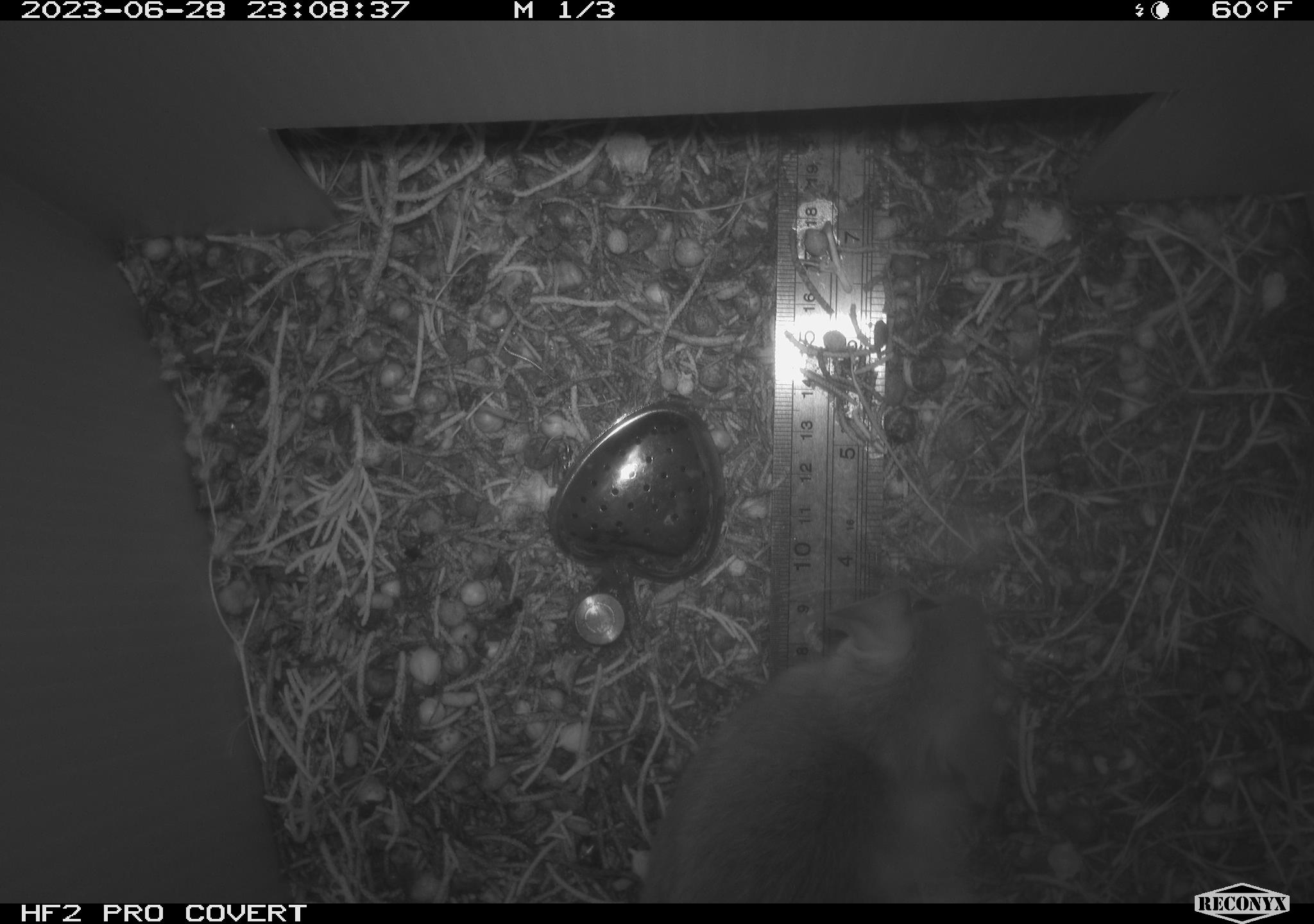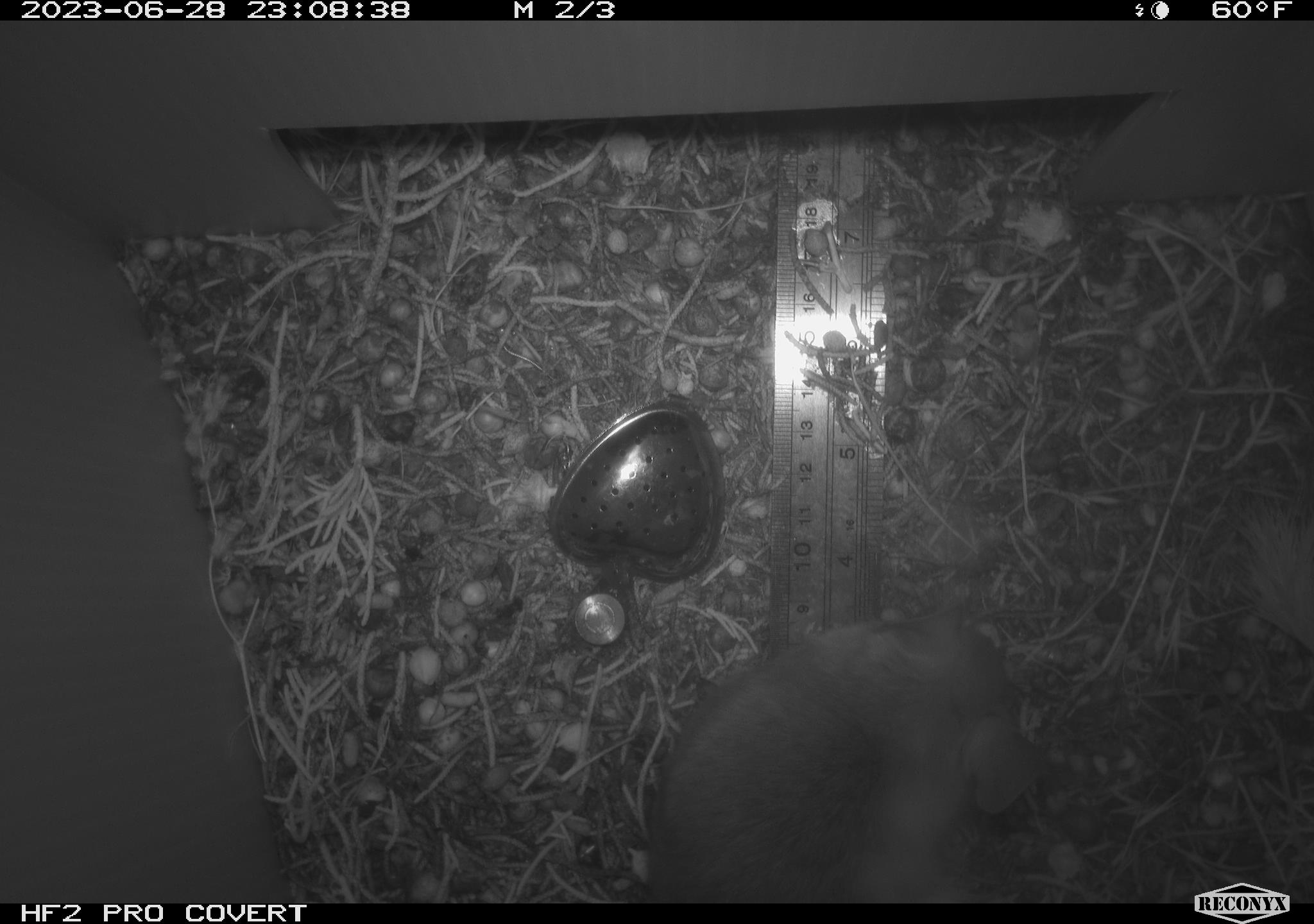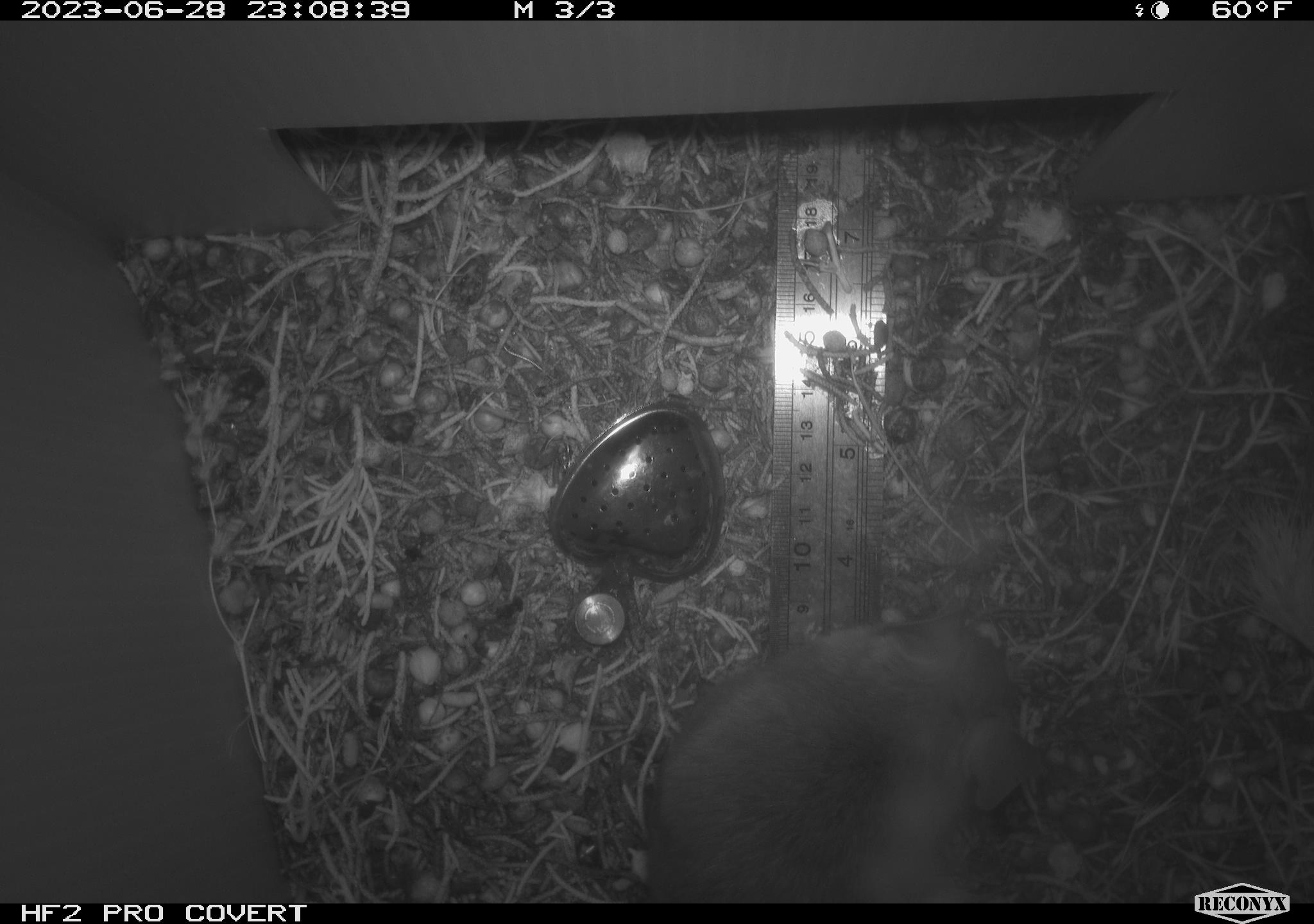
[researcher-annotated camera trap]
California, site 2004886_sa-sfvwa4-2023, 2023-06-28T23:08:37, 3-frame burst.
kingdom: Animalia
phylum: Chordata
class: Mammalia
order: Rodentia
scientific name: Rodentia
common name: rodent